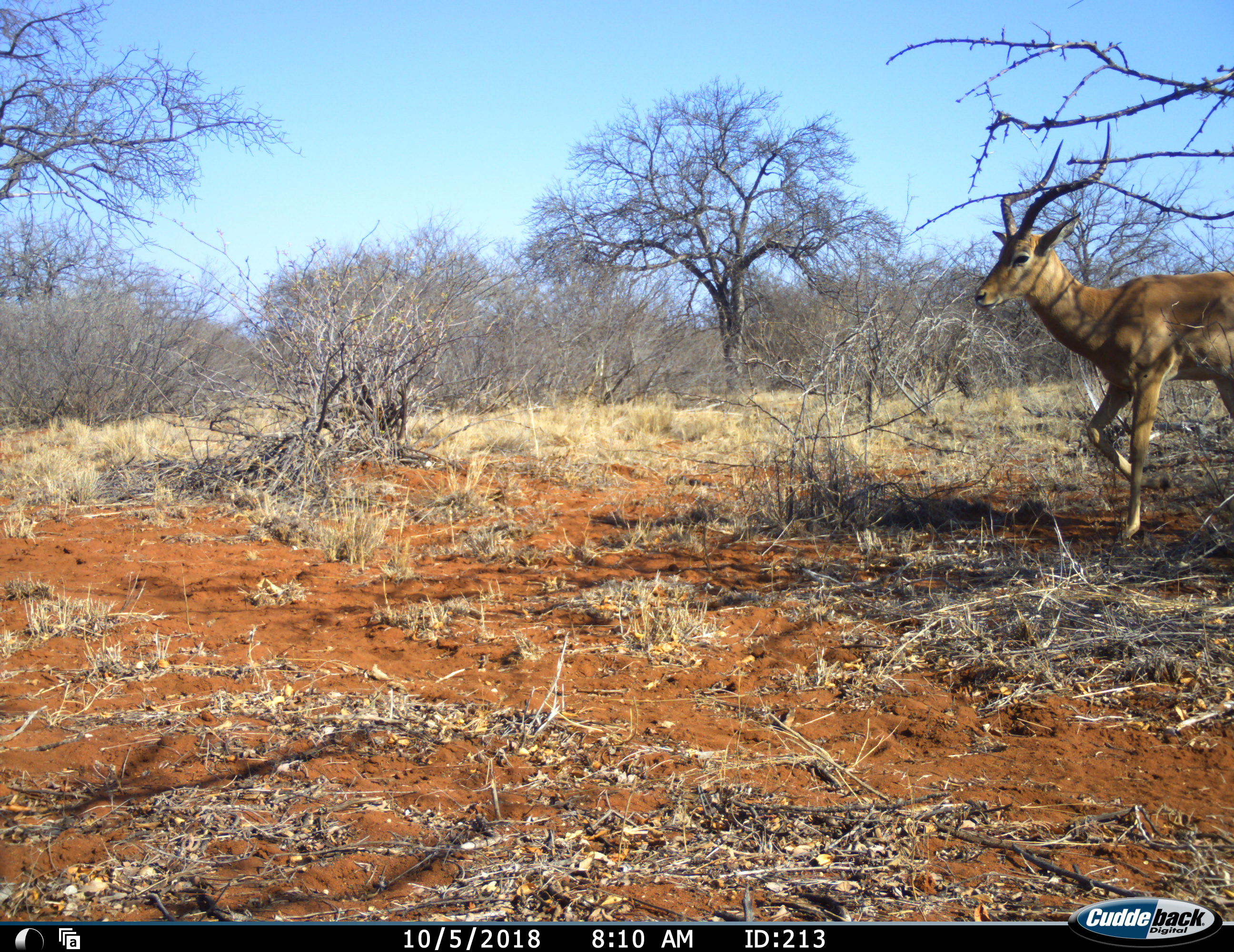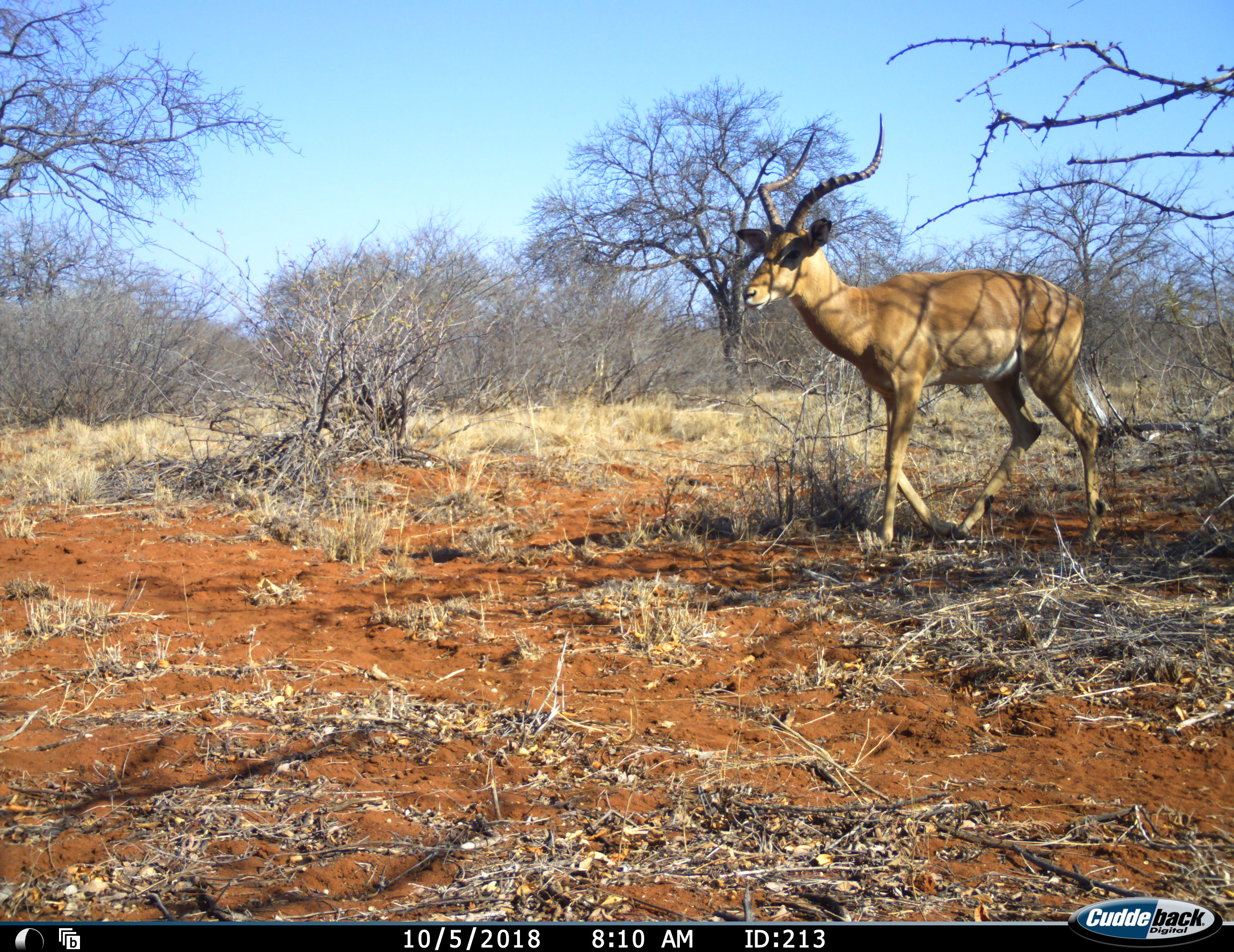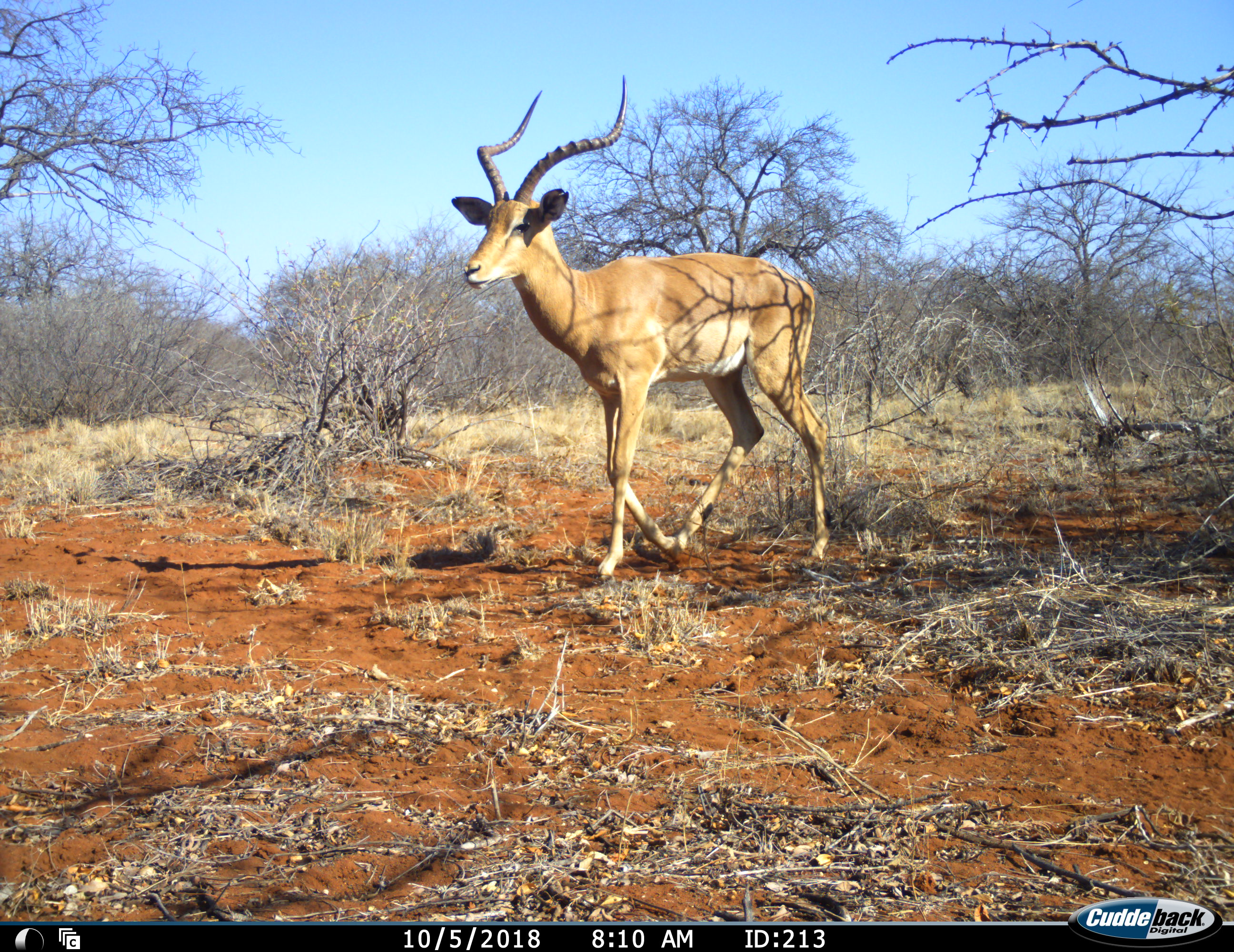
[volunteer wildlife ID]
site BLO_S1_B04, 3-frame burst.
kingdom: Animalia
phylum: Chordata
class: Mammalia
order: Artiodactyla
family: Bovidae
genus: Aepyceros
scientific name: Aepyceros melampus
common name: impala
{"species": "impala (Aepyceros melampus)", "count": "1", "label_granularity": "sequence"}